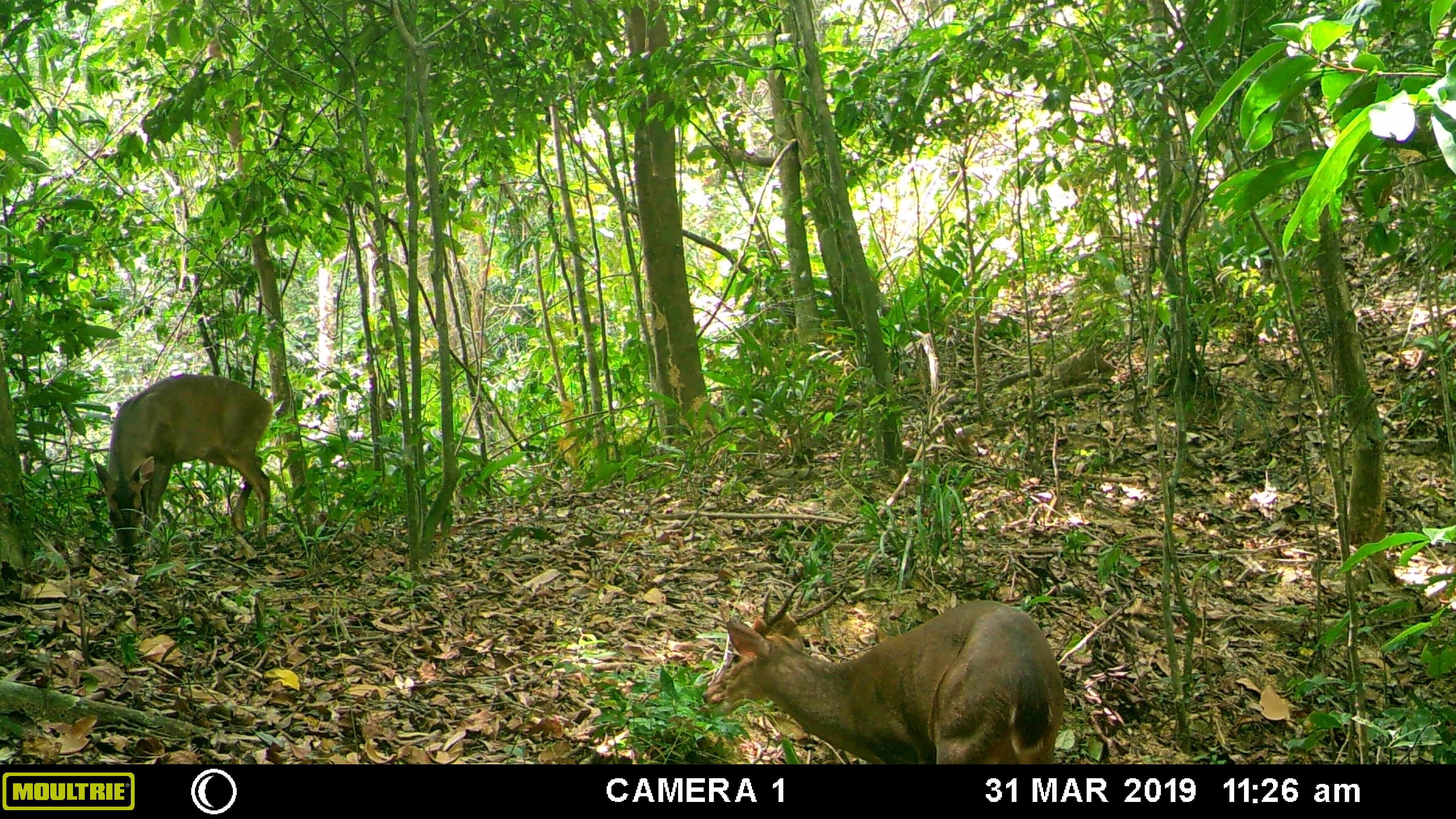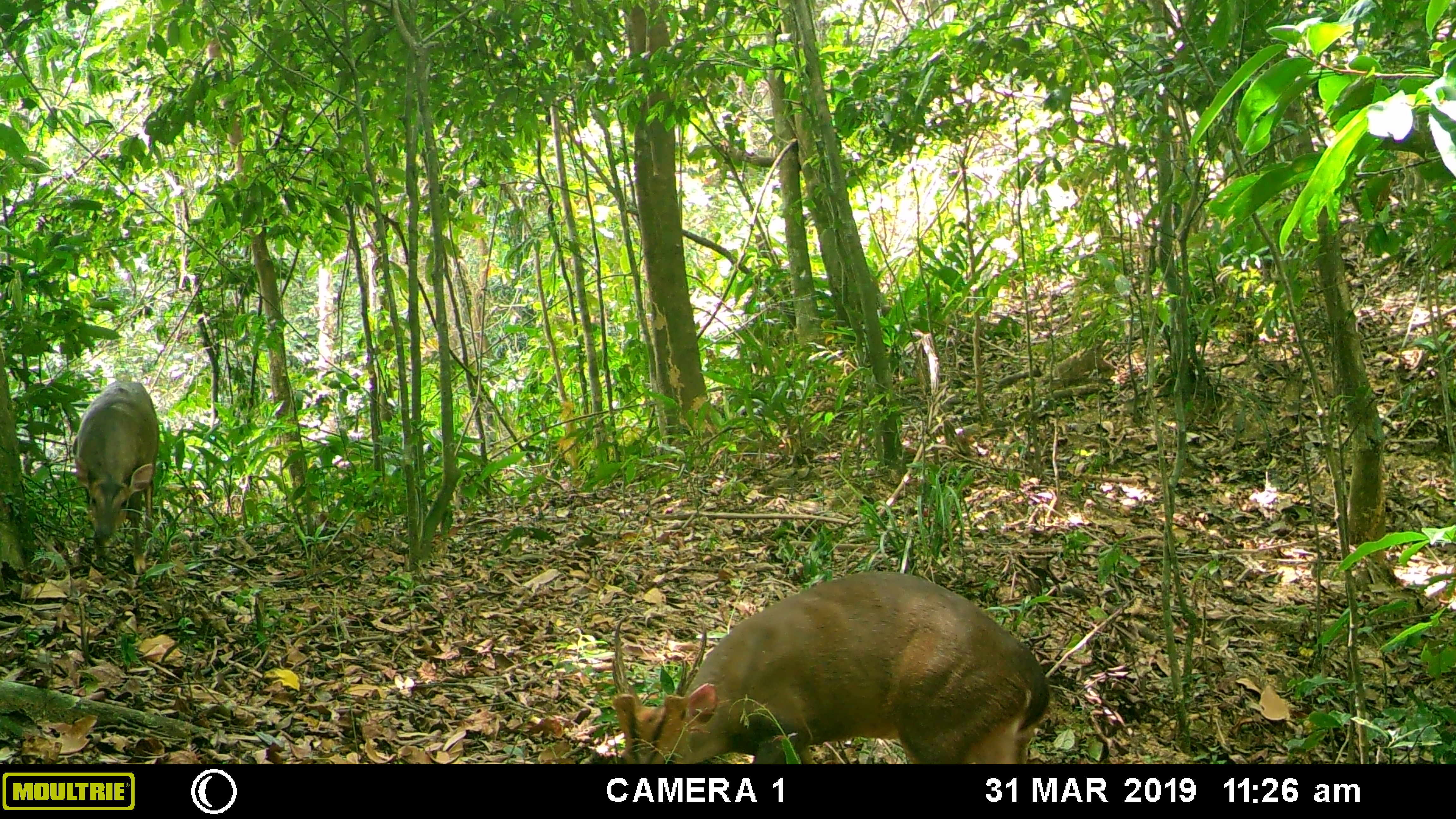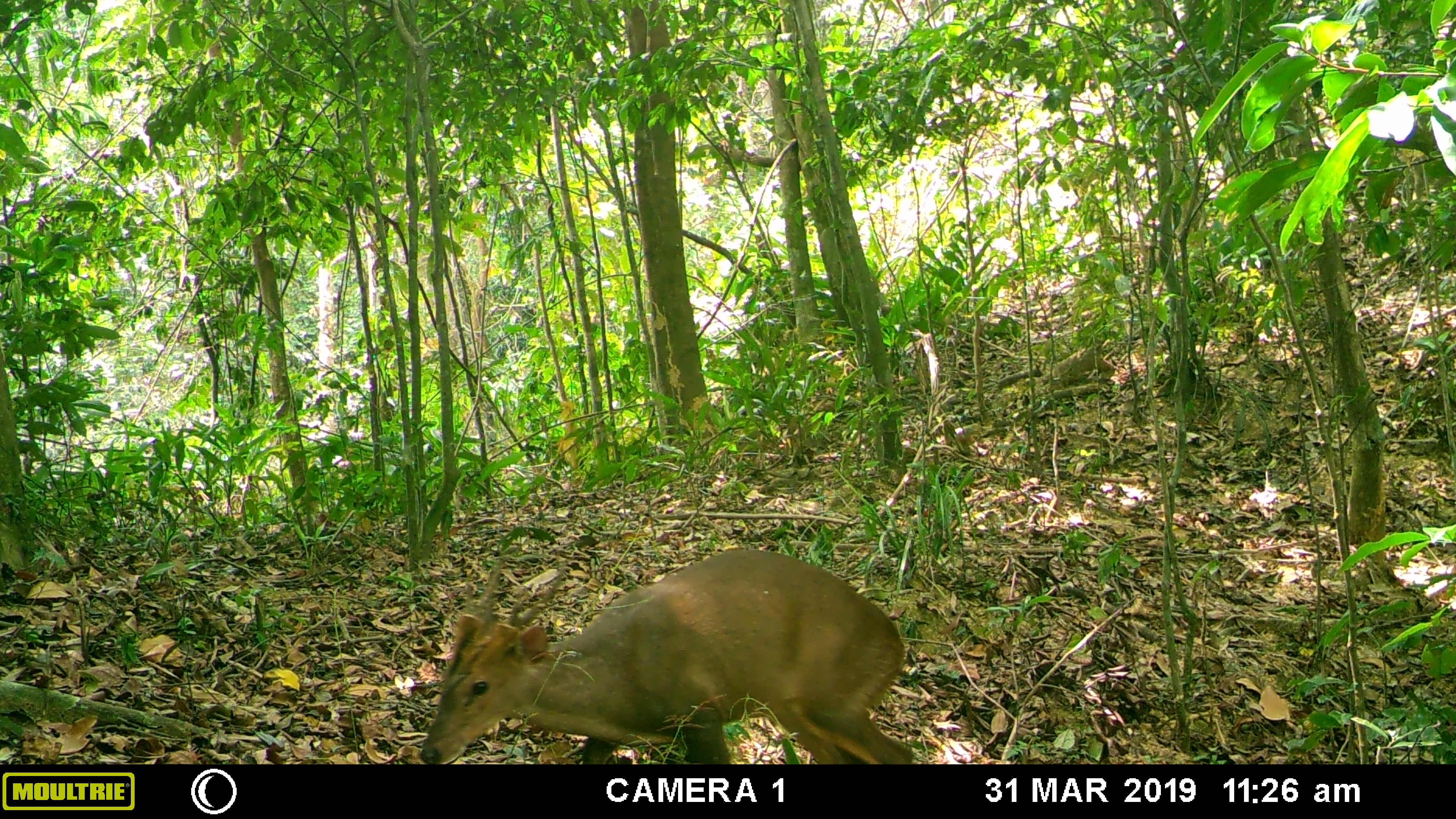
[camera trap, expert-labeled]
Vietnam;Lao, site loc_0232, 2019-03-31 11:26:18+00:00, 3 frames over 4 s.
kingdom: Animalia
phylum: Chordata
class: Mammalia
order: Artiodactyla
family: Cervidae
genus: Muntiacus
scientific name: Muntiacus vuquangensis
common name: large-antlered muntjac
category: large antlered muntjac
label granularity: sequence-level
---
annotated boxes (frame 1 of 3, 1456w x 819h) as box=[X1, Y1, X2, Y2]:
large antlered muntjac: box=[700, 579, 1064, 764]; box=[94, 374, 273, 560]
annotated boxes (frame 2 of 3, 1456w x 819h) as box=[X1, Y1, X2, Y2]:
large antlered muntjac: box=[611, 569, 1049, 763]; box=[72, 381, 158, 574]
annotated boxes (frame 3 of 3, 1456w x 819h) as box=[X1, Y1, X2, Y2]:
large antlered muntjac: box=[419, 549, 913, 764]